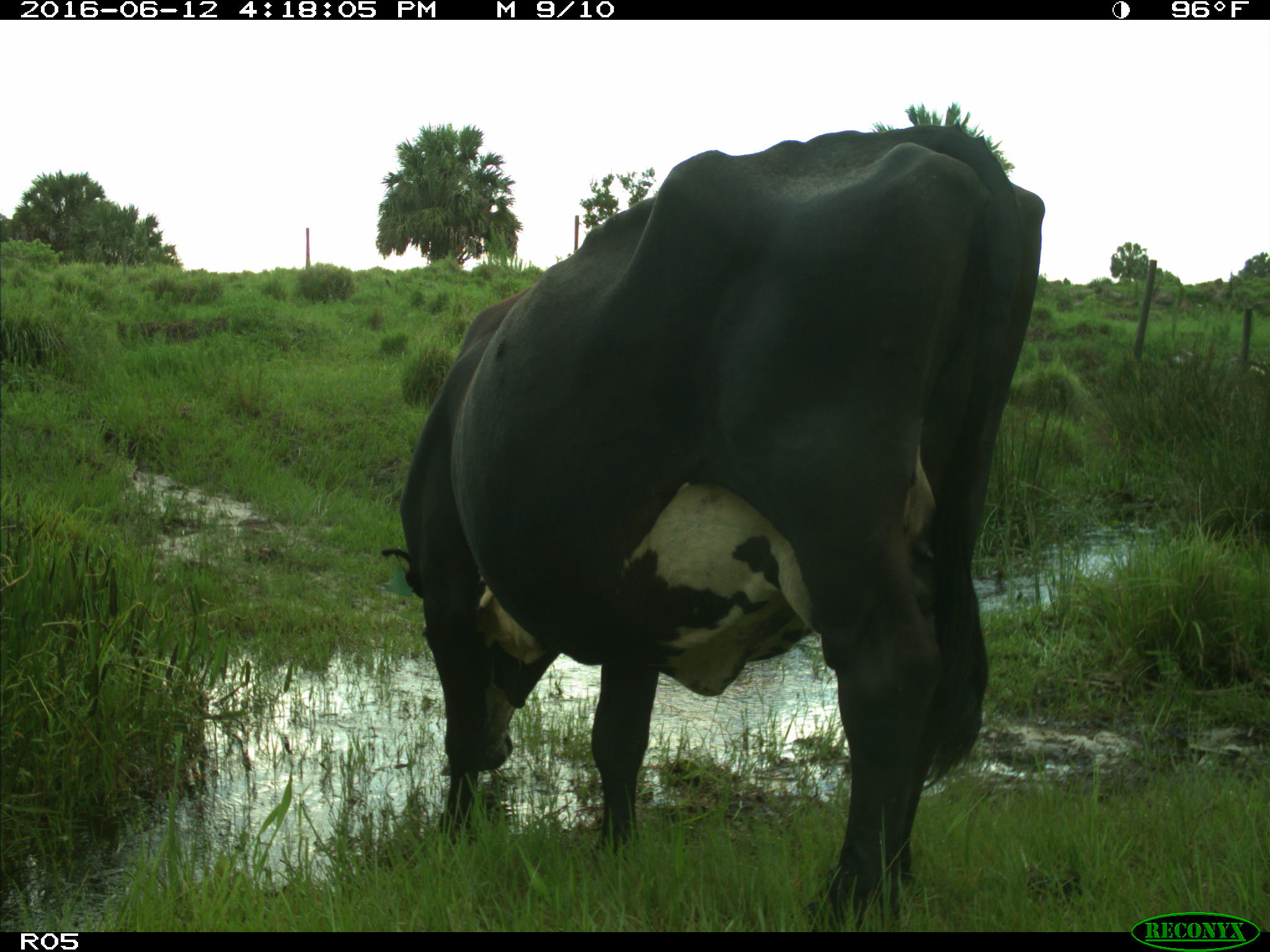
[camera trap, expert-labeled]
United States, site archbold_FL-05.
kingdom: Animalia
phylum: Chordata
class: Mammalia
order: Artiodactyla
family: Bovidae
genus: Bos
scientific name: Bos taurus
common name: domestic cow